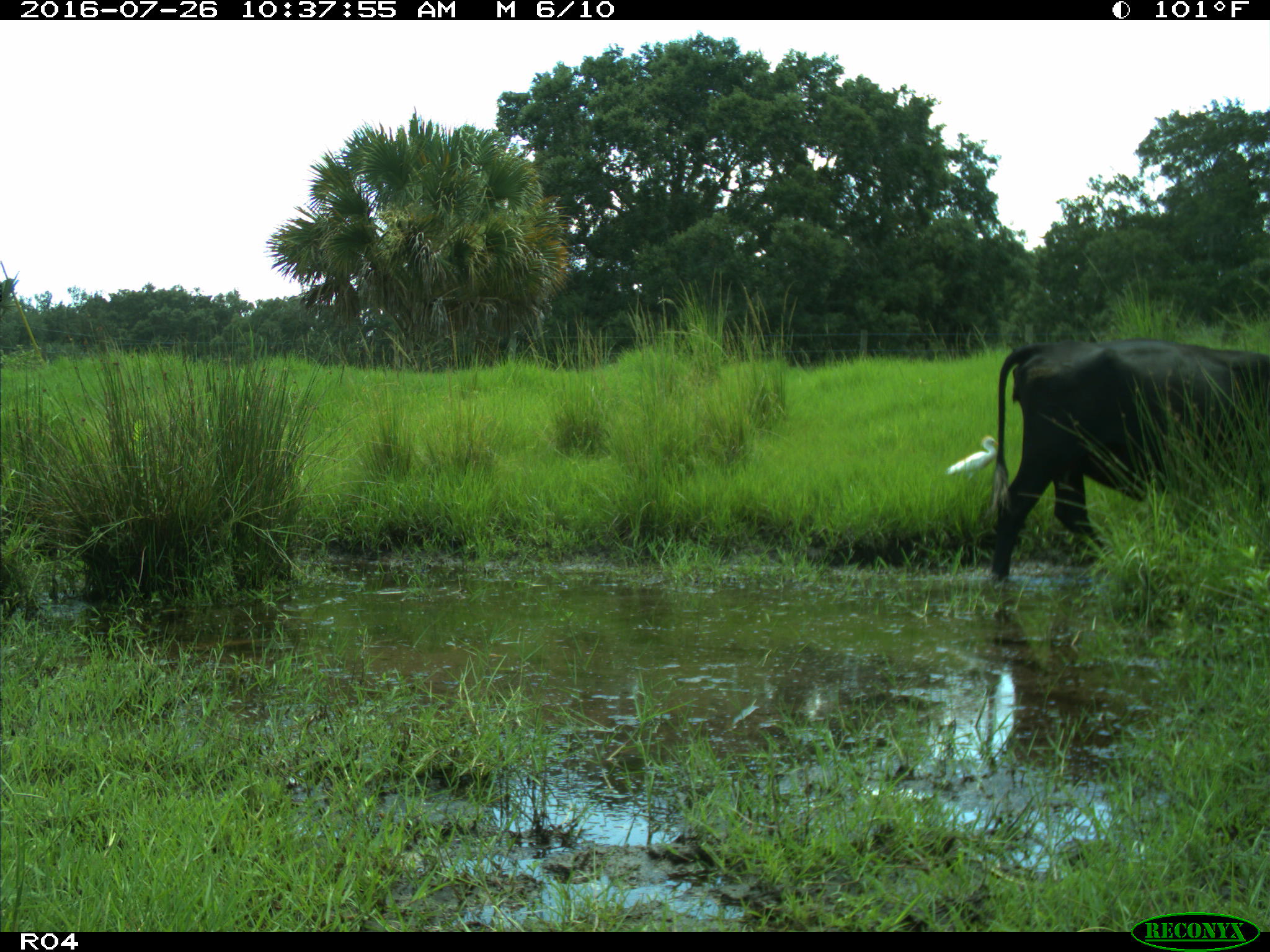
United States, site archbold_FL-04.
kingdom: Animalia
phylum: Chordata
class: Mammalia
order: Artiodactyla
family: Bovidae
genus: Bos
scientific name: Bos taurus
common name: domestic cow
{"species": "Bos taurus (domestic cow)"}